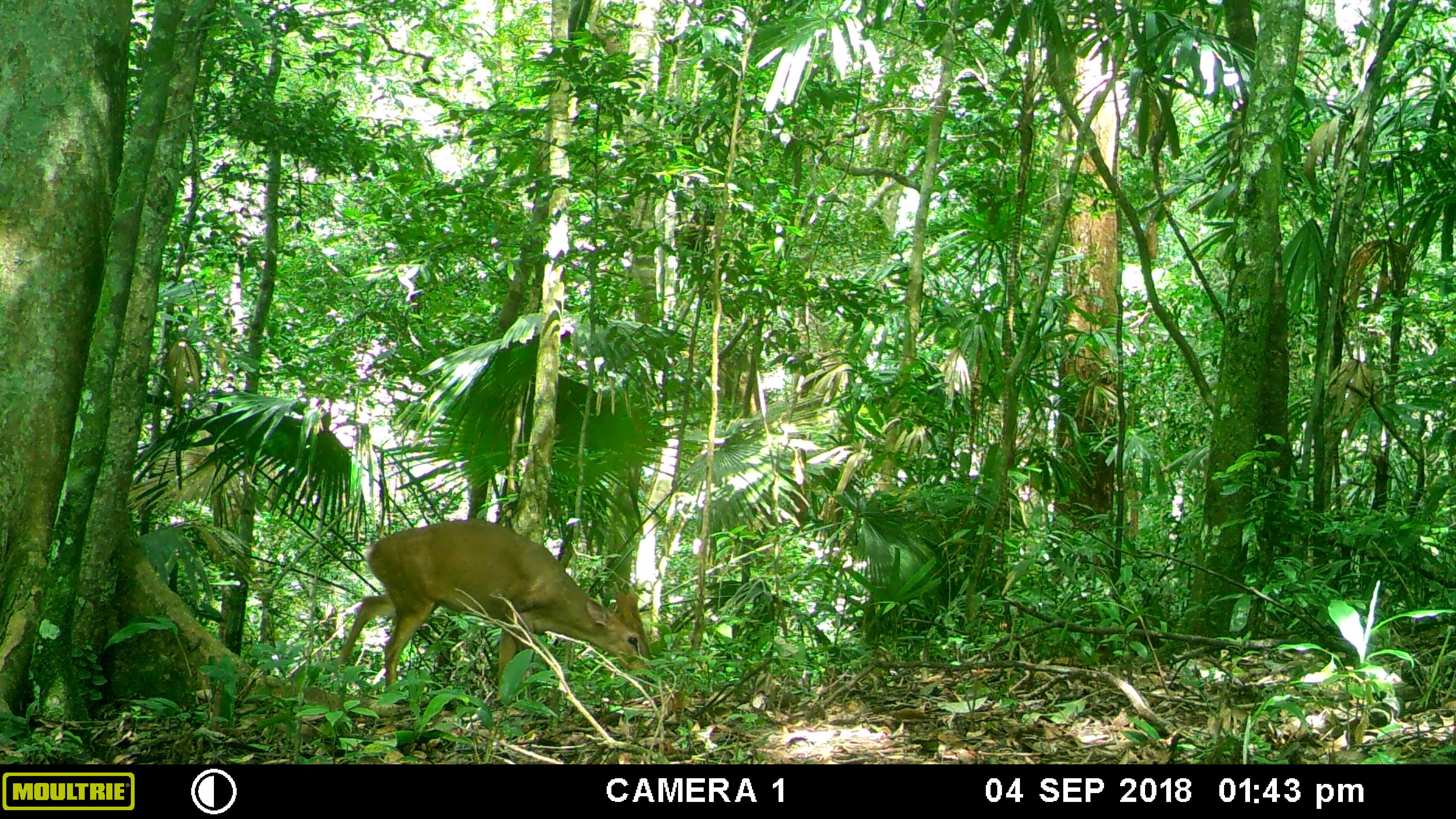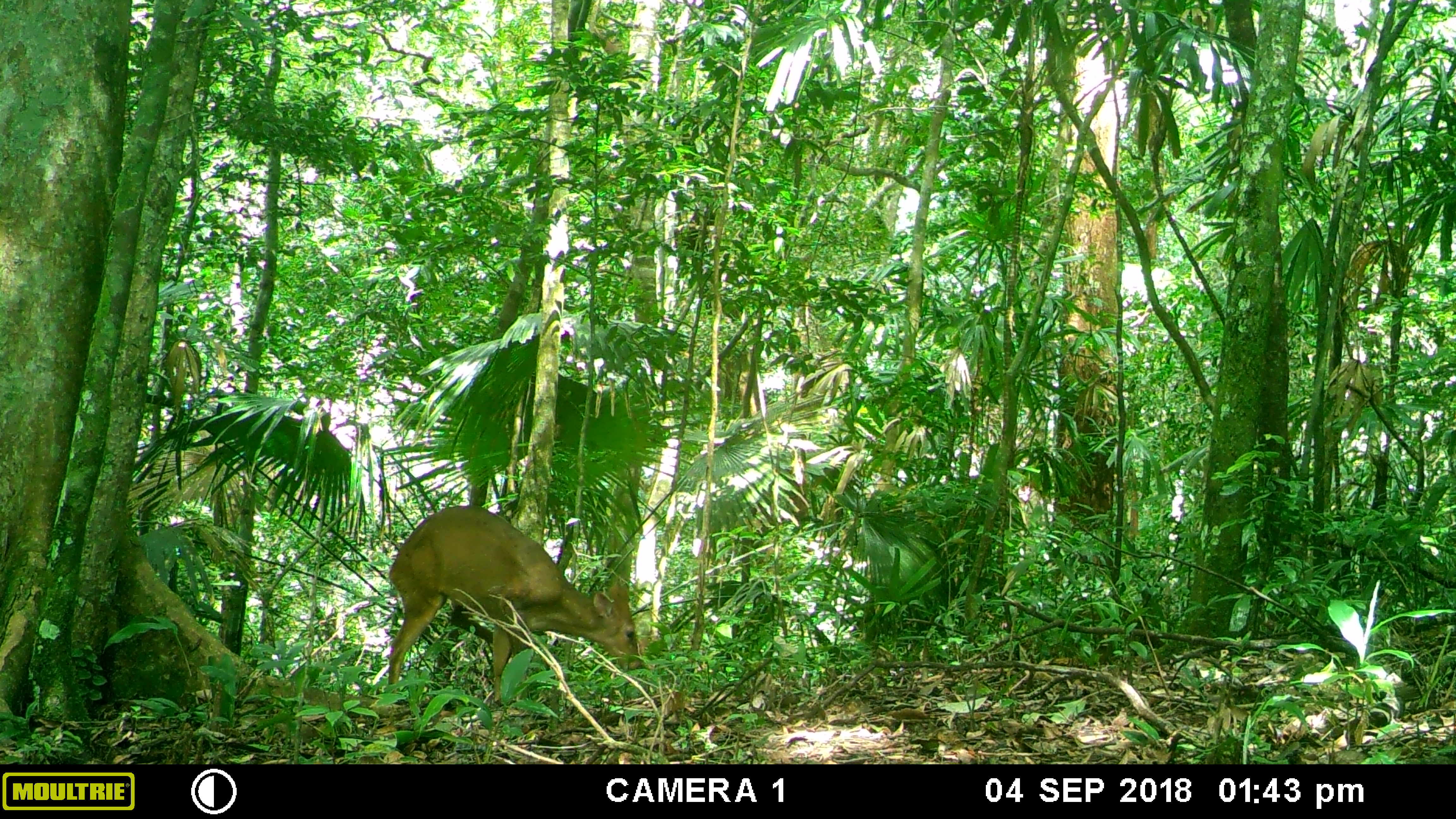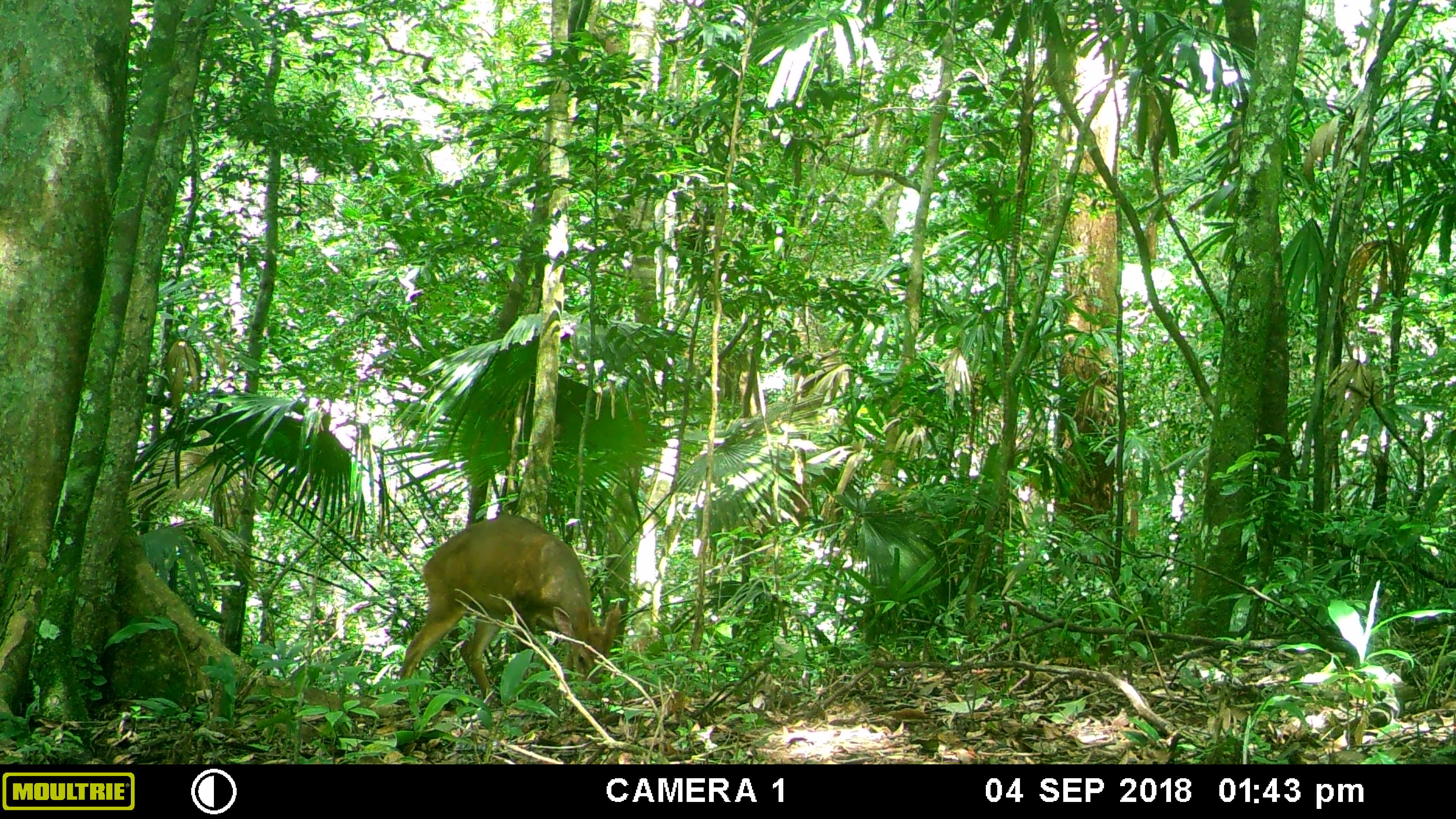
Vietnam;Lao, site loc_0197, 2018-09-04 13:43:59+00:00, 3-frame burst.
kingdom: Animalia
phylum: Chordata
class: Mammalia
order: Artiodactyla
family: Cervidae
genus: Muntiacus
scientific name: Muntiacus vuquangensis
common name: large-antlered muntjac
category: large antlered muntjac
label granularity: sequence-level